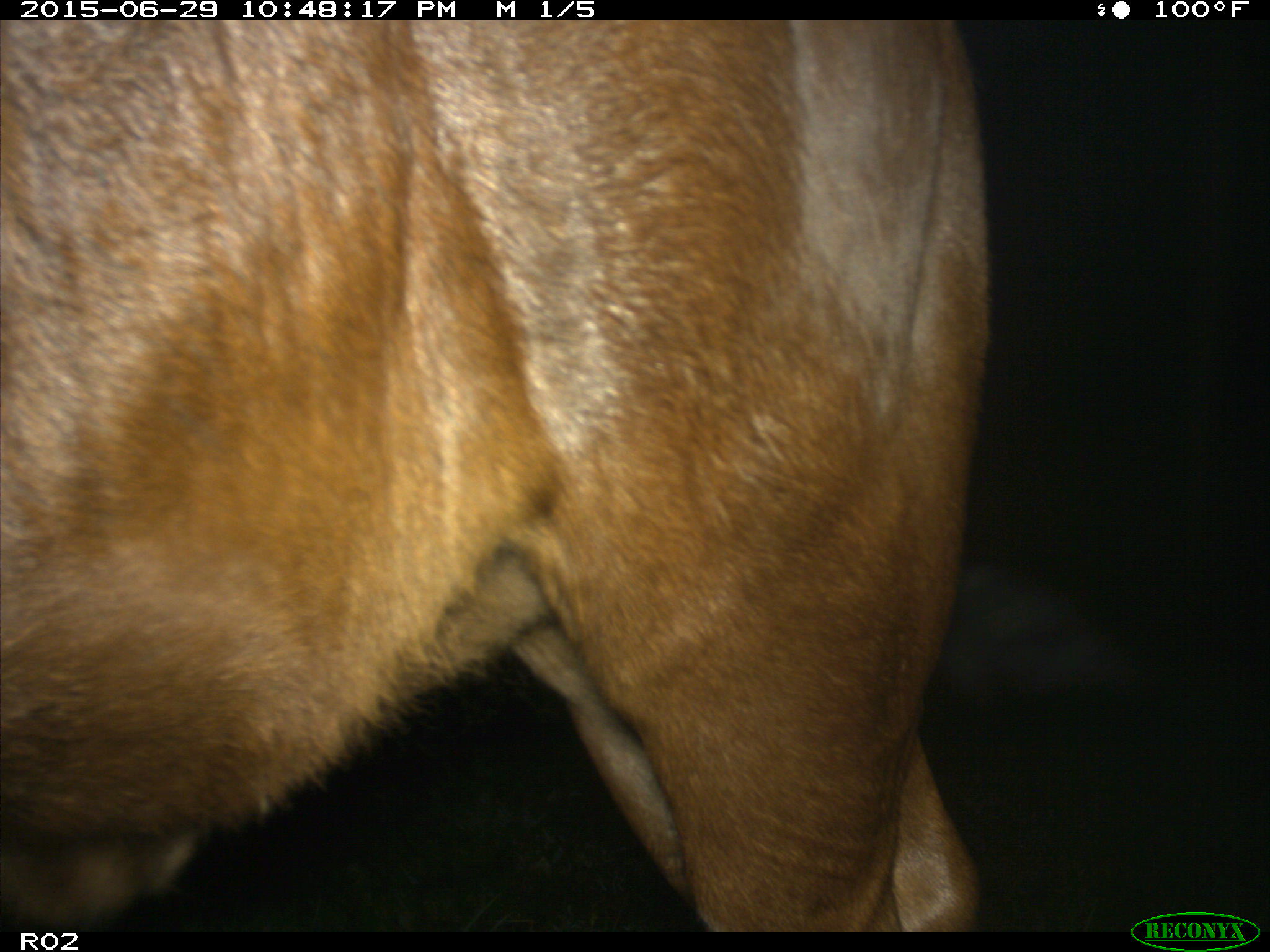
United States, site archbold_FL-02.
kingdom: Animalia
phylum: Chordata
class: Mammalia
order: Artiodactyla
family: Bovidae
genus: Bos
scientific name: Bos taurus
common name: domestic cow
Bos taurus (domestic cow).